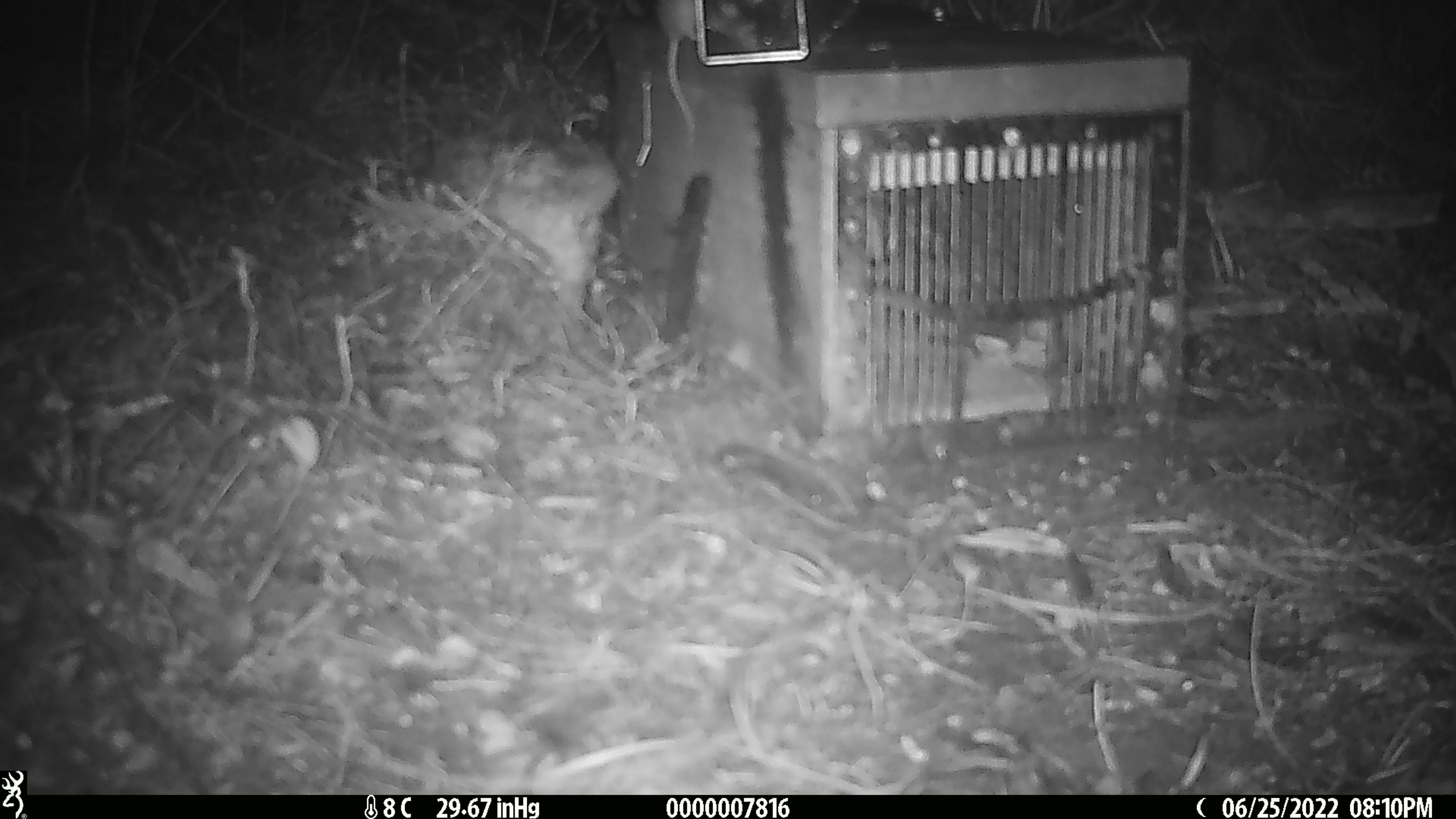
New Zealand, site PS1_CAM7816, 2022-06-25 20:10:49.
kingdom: Animalia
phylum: Chordata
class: Mammalia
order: Rodentia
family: Muridae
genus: Mus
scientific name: Mus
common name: mouse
Mouse (Mus).